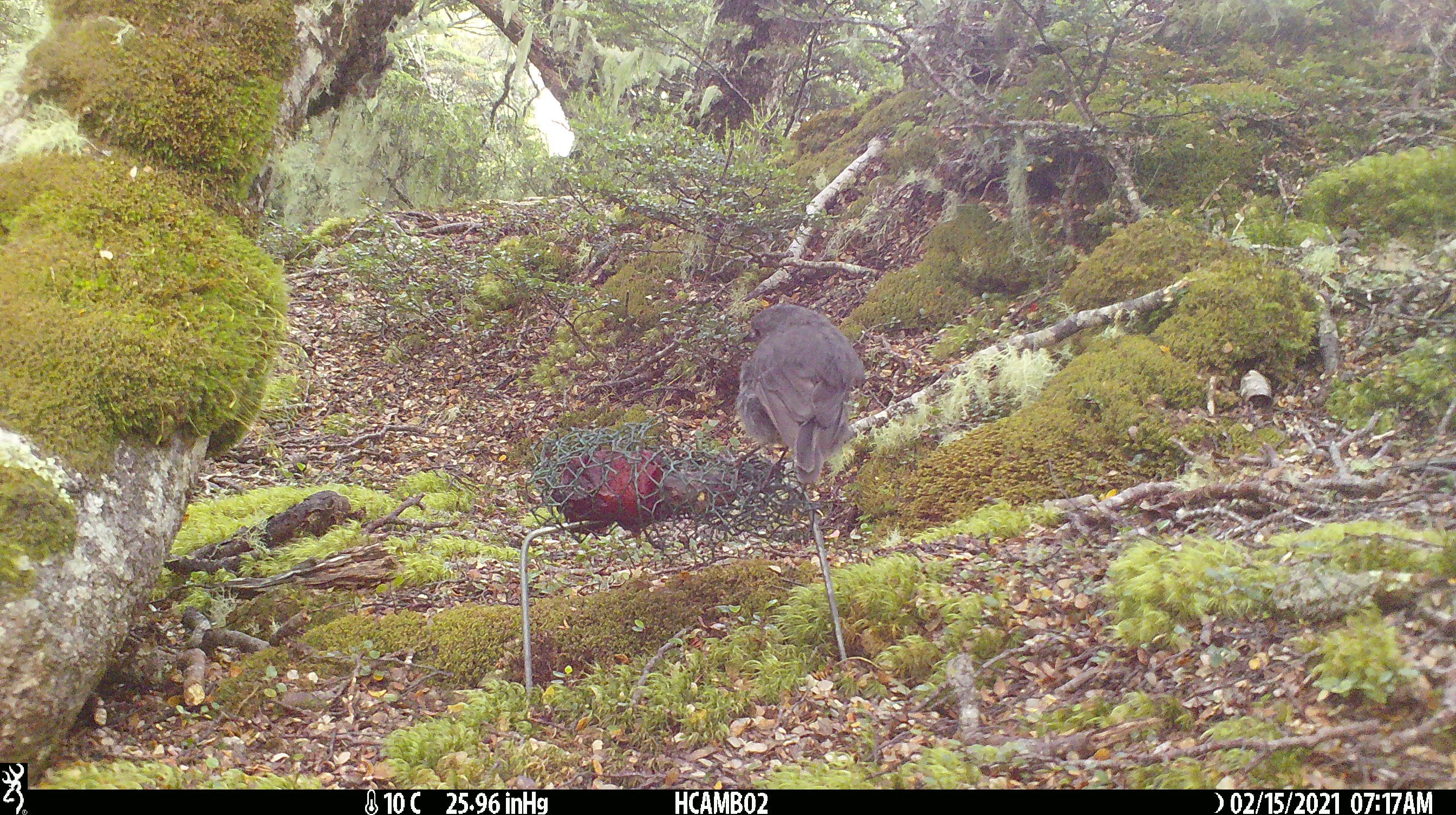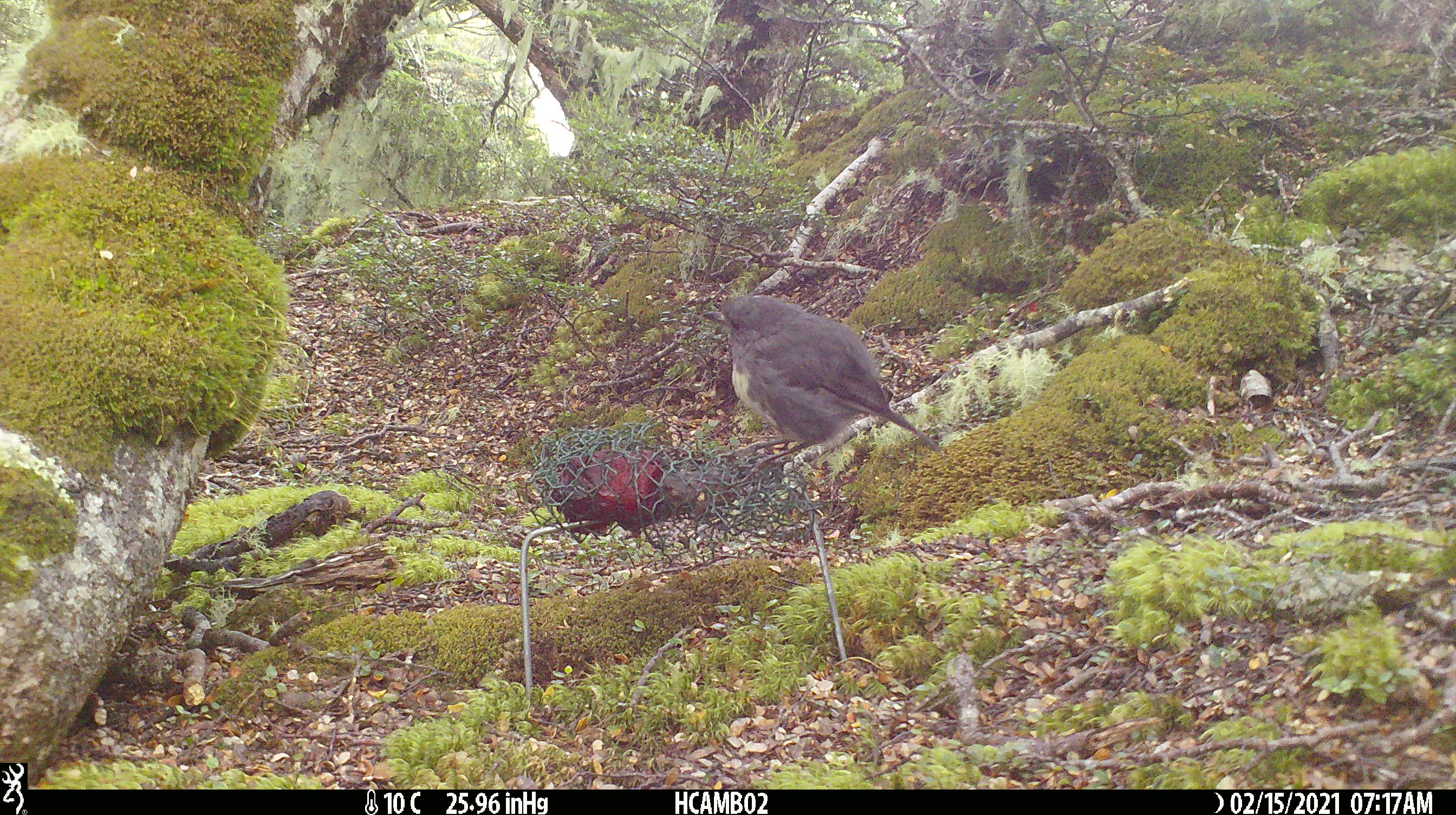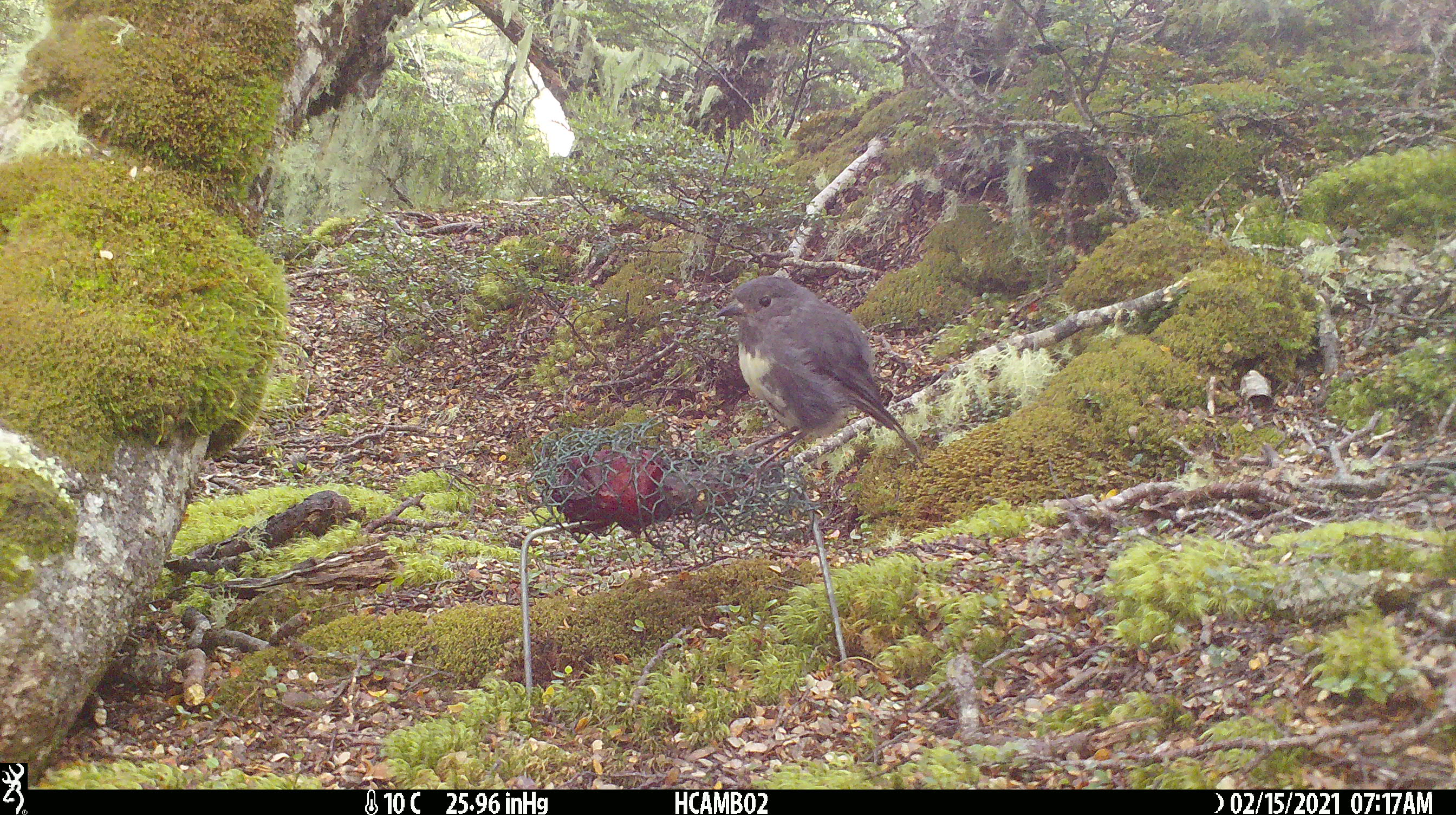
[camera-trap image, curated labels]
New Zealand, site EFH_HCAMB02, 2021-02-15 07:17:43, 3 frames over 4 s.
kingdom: Animalia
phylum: Chordata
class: Aves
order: Passeriformes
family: Petroicidae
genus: Petroica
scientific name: Petroica australis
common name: new zealand robin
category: robin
Robin (new zealand robin) (Petroica australis).